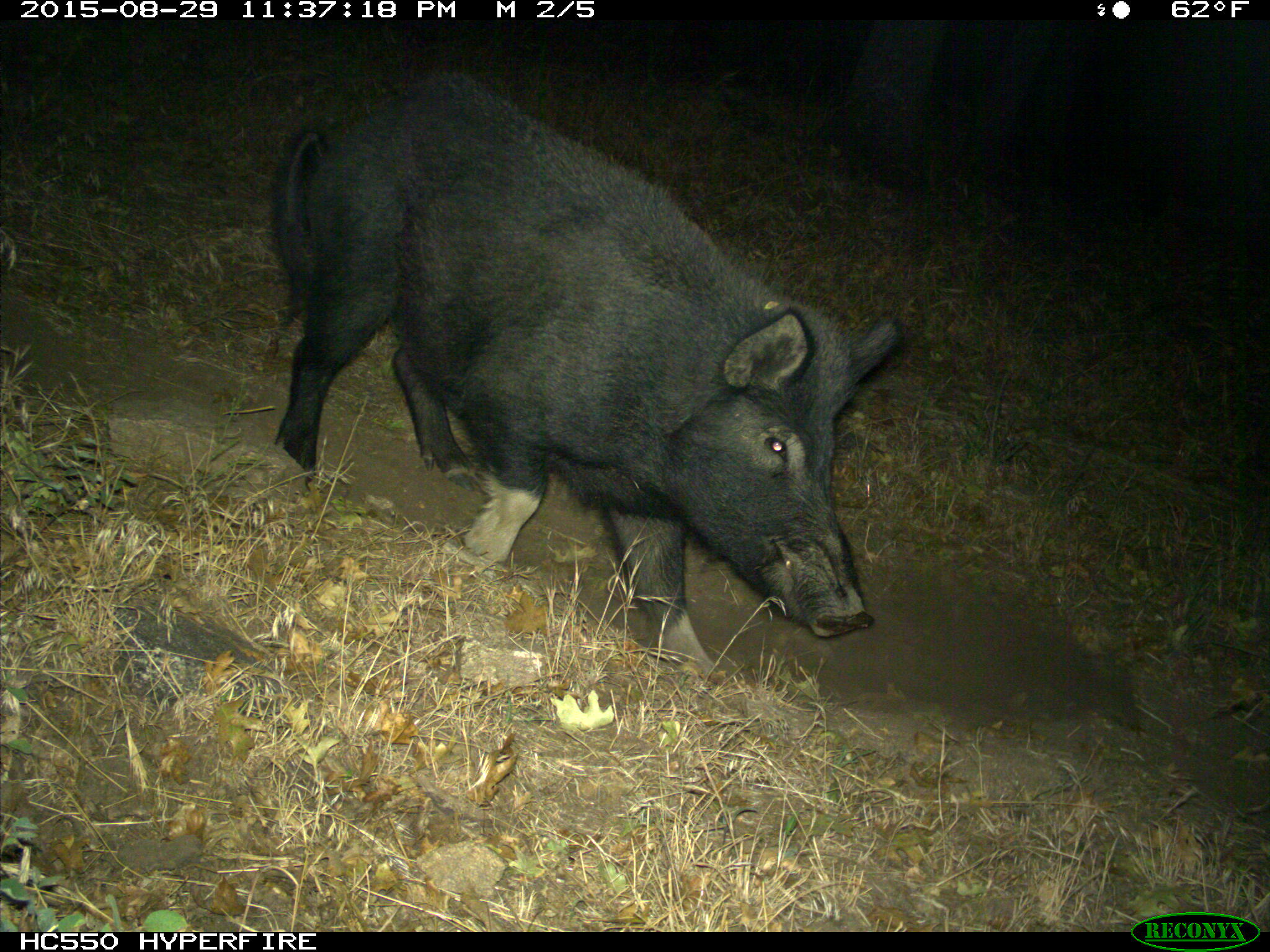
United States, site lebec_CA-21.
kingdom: Animalia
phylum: Chordata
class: Mammalia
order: Artiodactyla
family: Suidae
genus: Sus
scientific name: Sus scrofa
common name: wild boar